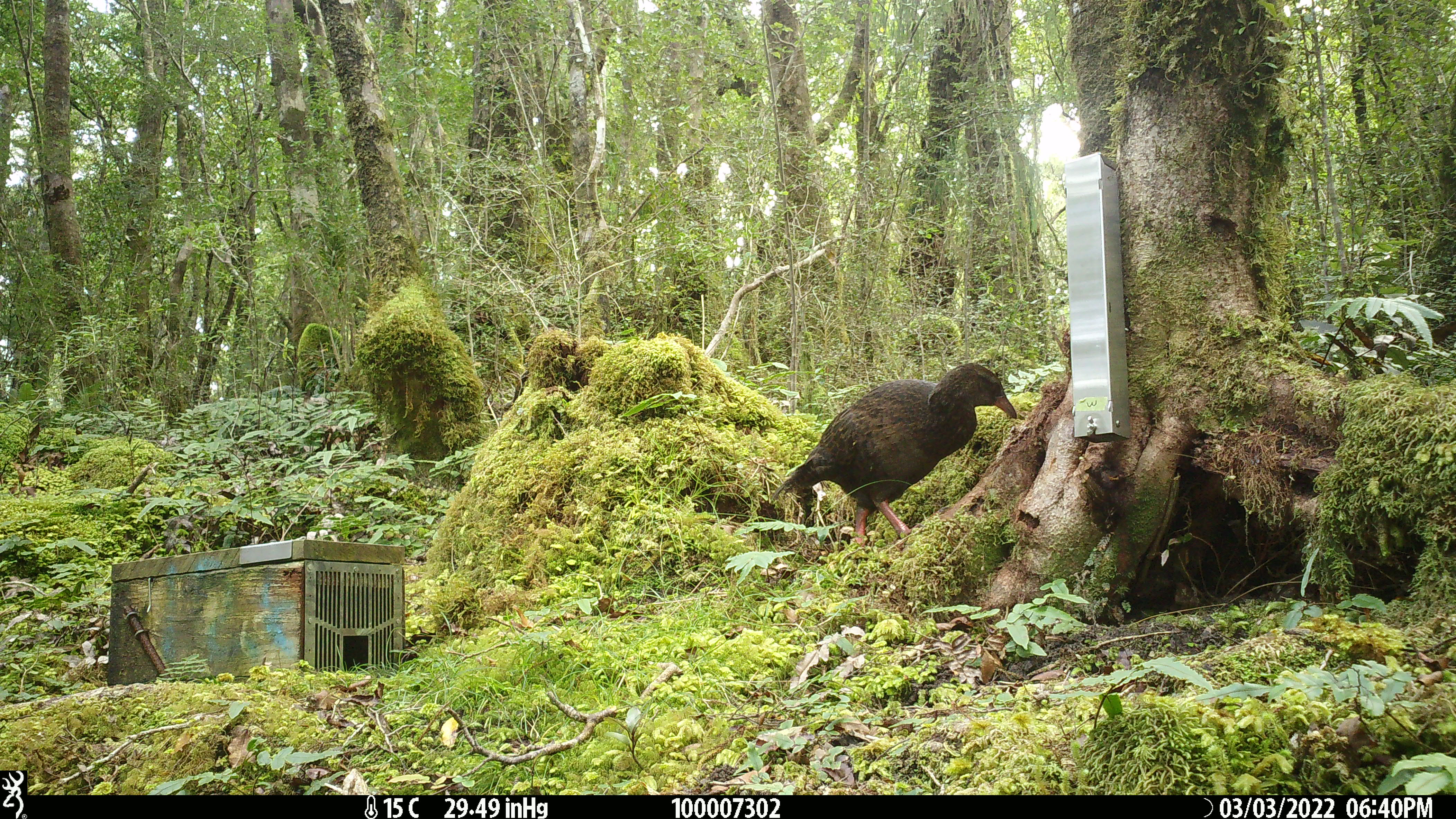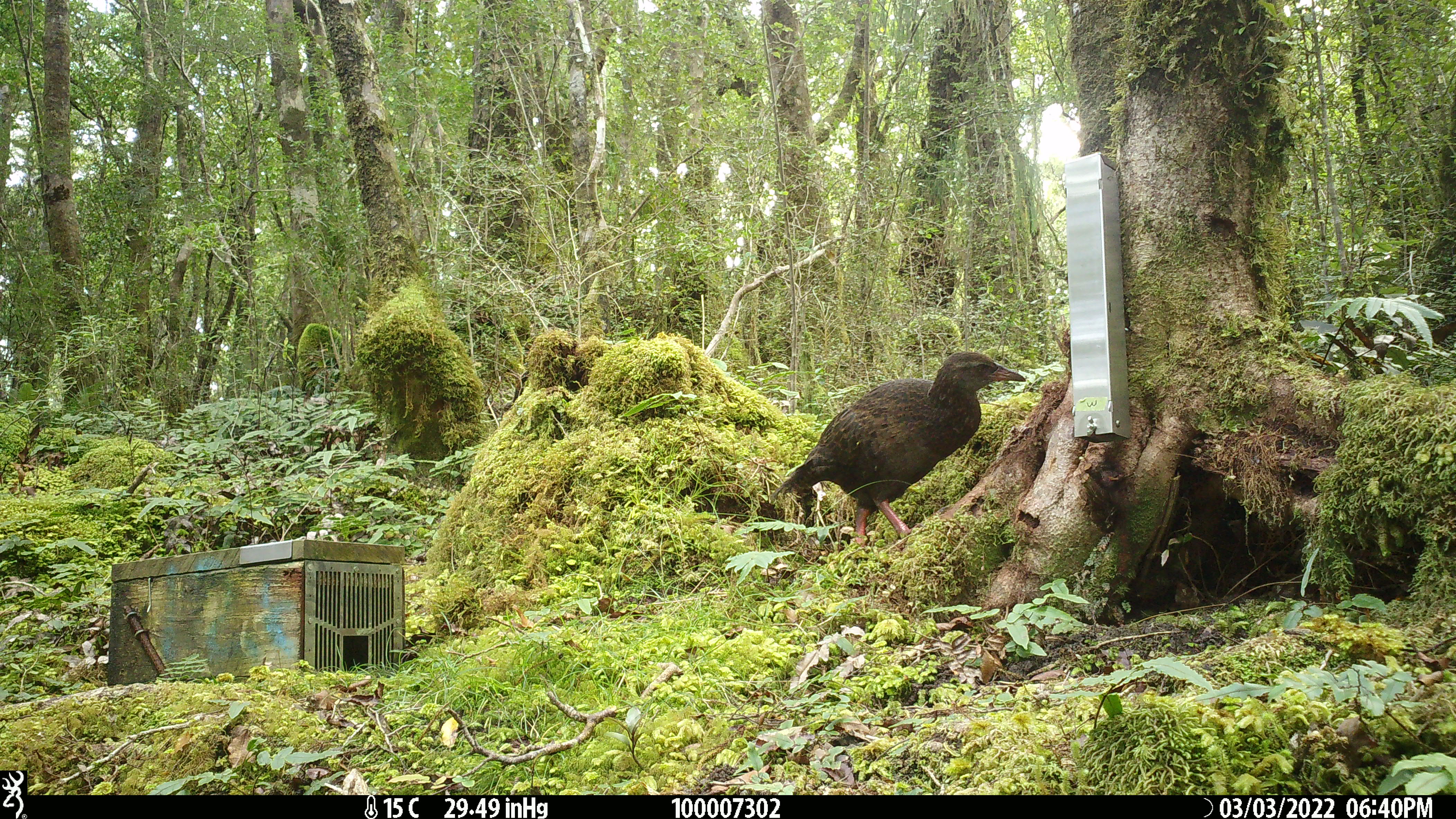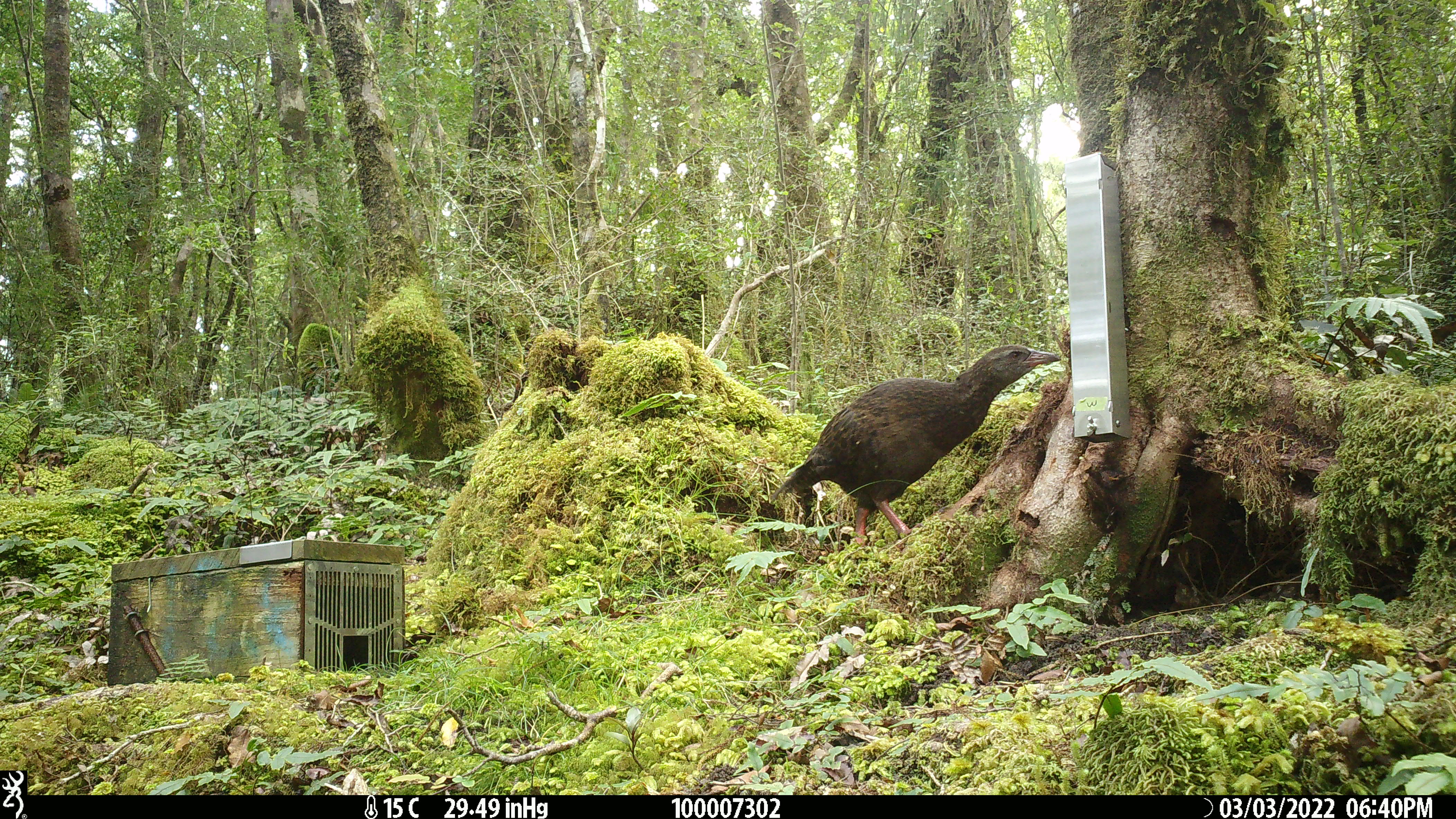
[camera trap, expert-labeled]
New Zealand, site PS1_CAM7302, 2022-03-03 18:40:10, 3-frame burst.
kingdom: Animalia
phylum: Chordata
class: Aves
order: Gruiformes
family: Rallidae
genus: Gallirallus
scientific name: Gallirallus australis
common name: weka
Weka (Gallirallus australis).